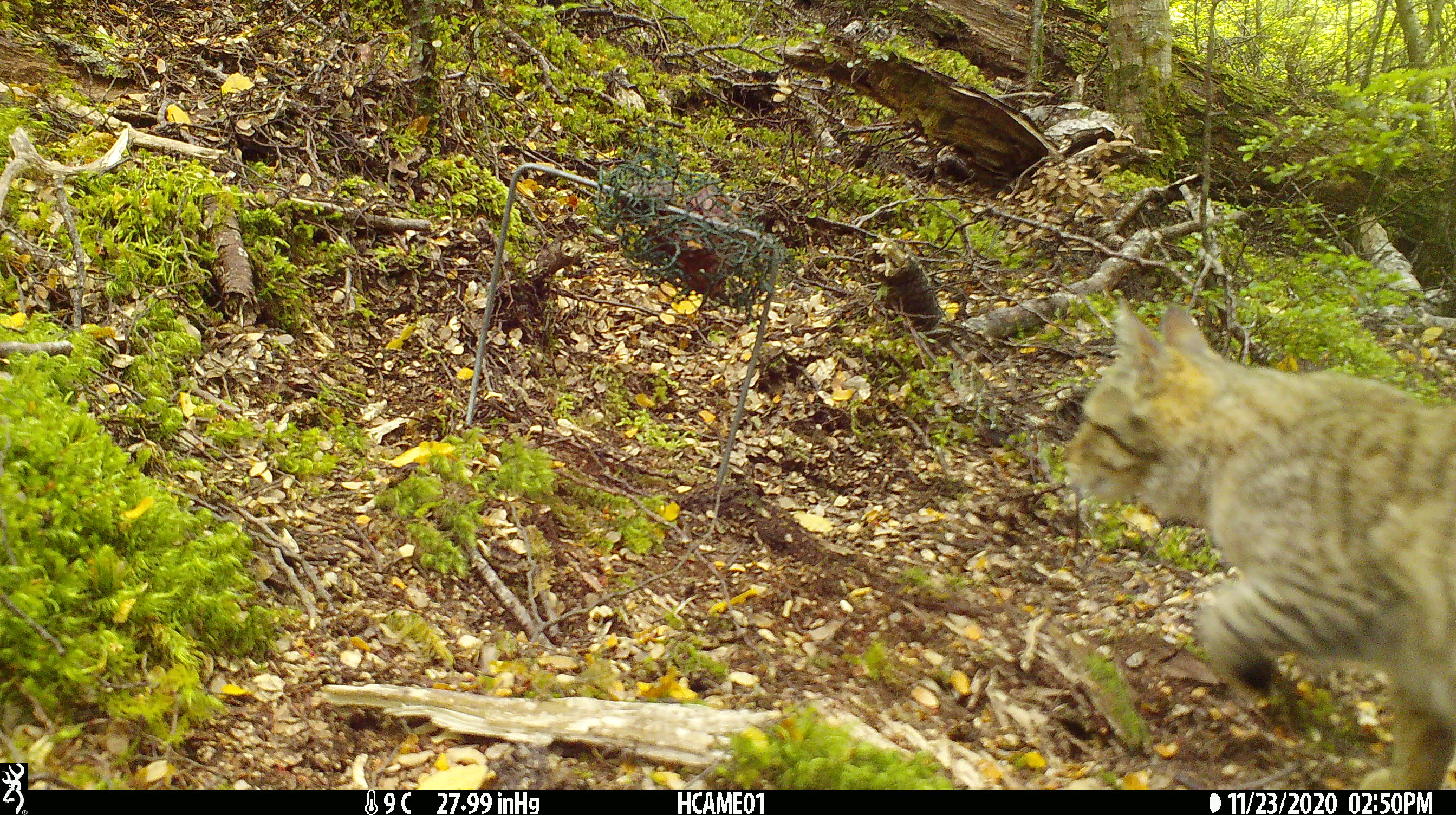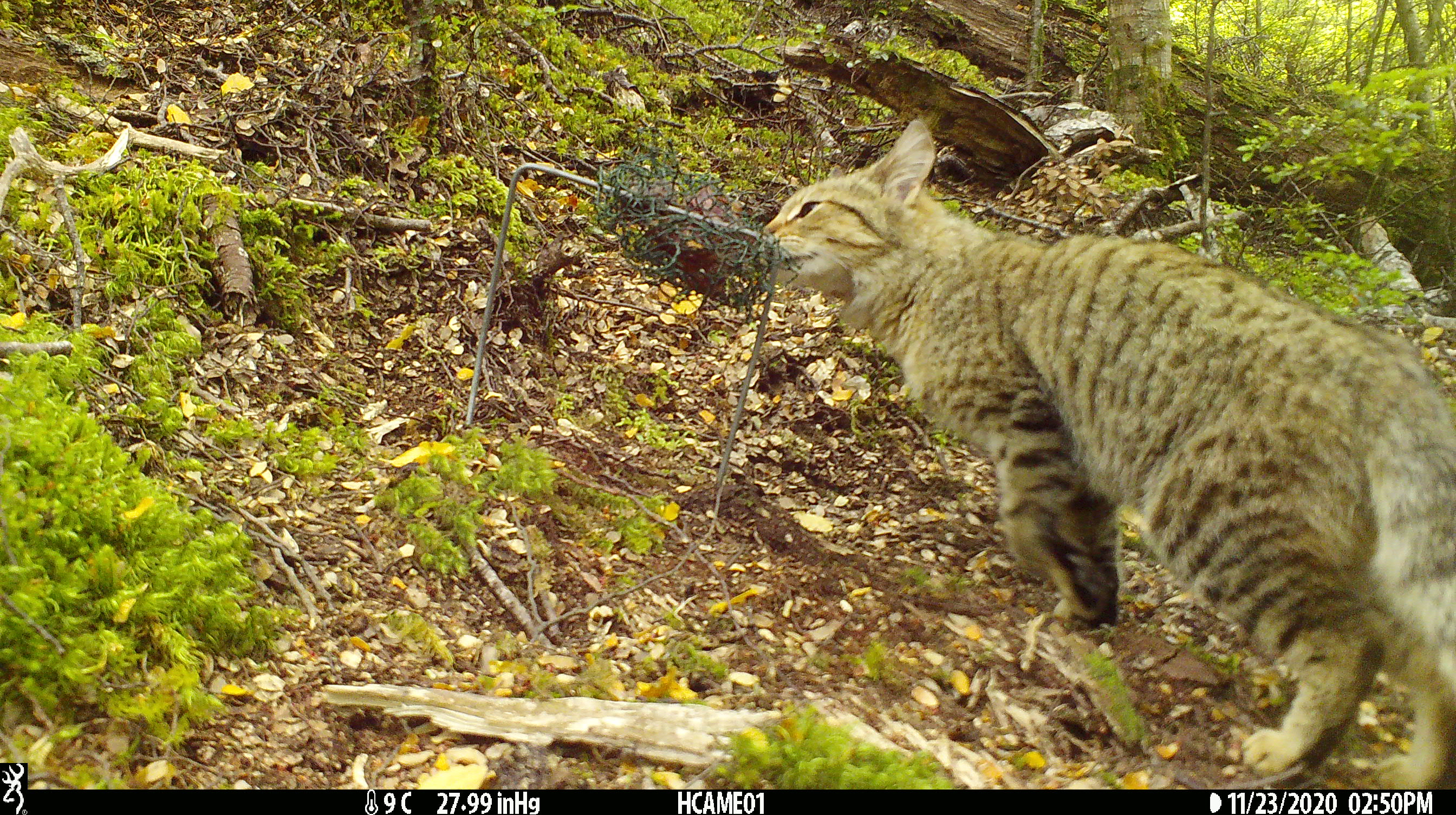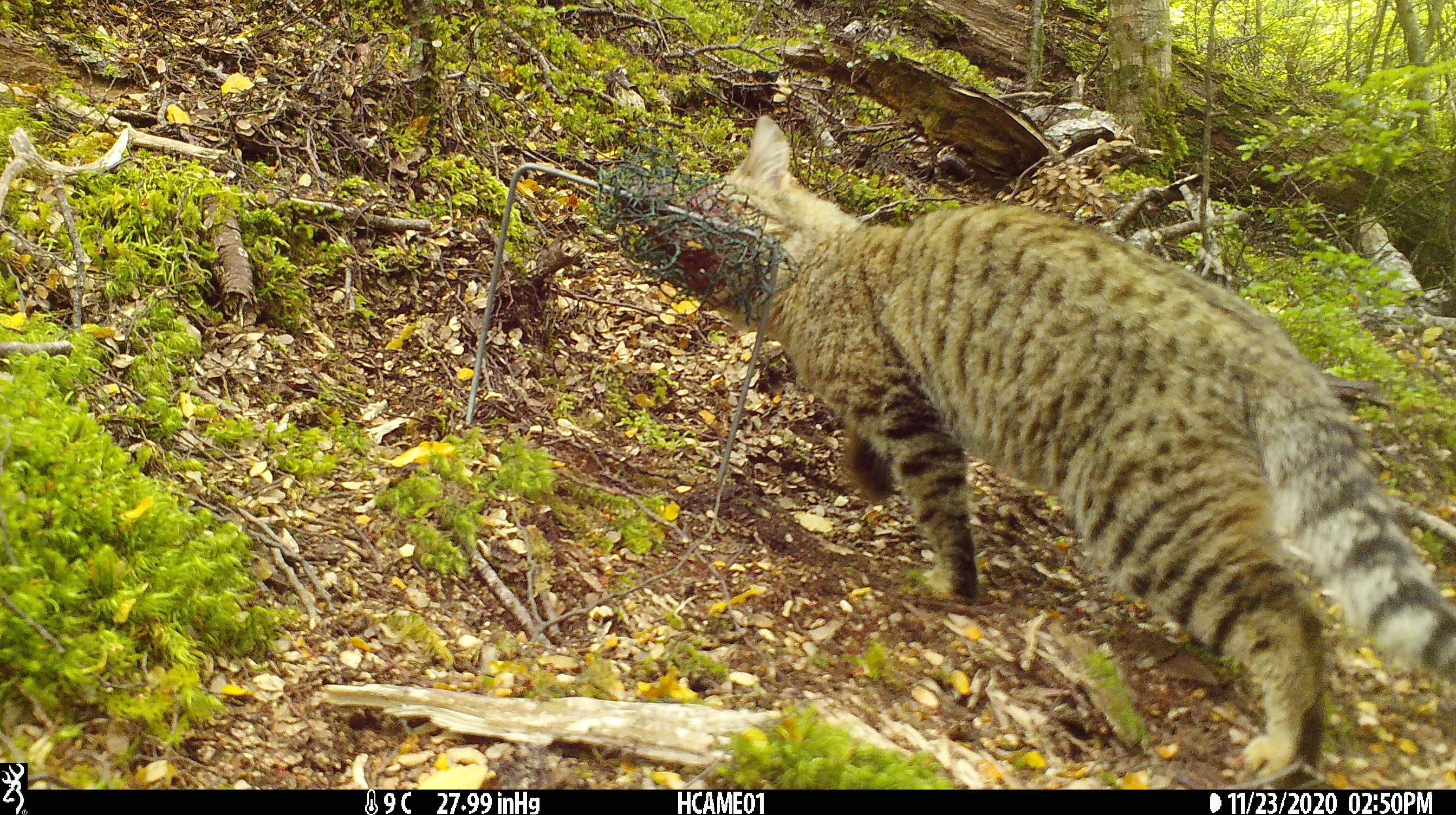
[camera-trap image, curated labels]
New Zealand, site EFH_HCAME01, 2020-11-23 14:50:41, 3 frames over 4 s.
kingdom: Animalia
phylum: Chordata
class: Mammalia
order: Carnivora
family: Felidae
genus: Felis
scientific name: Felis catus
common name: domestic cat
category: cat